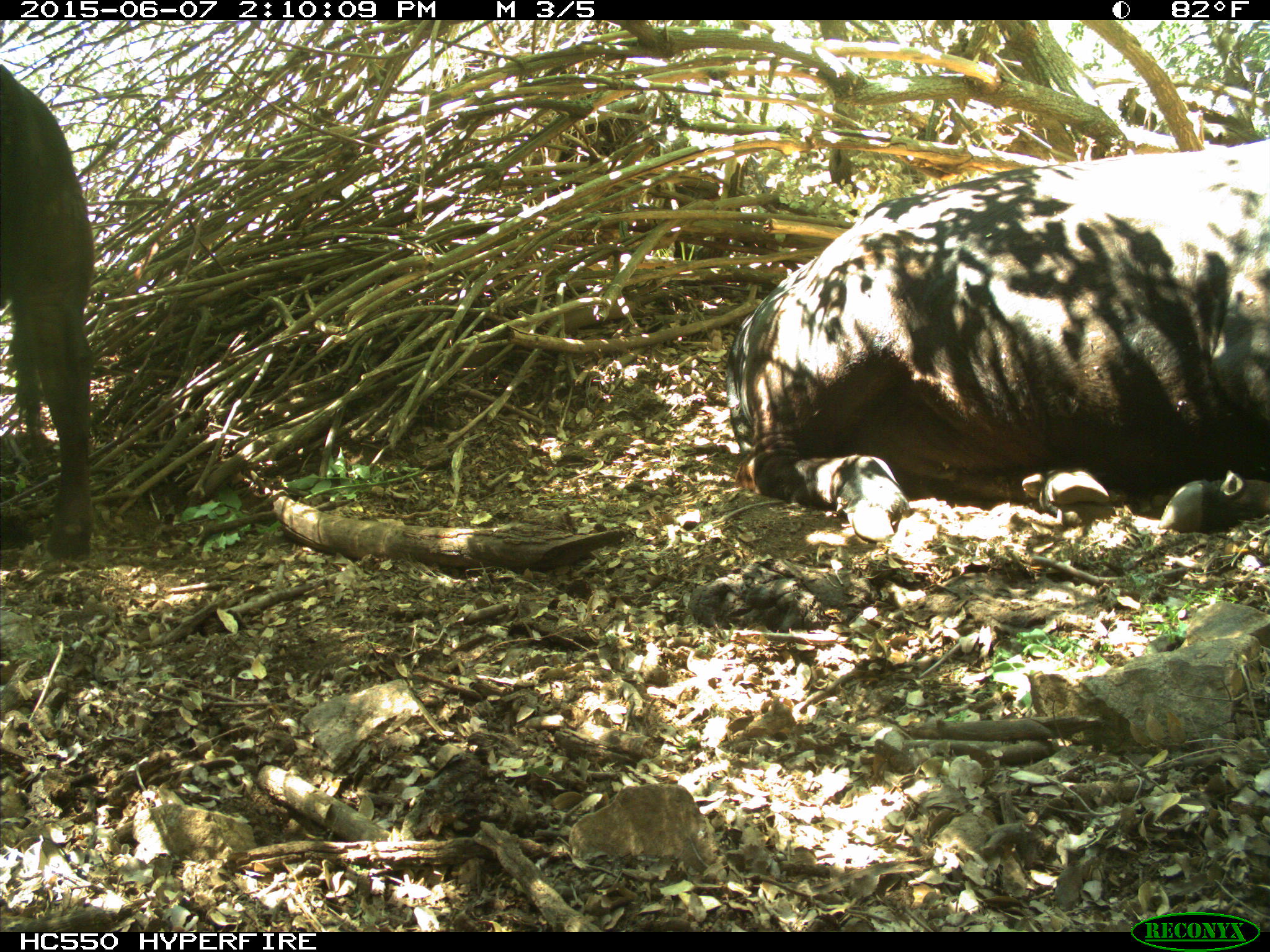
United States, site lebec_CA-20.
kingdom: Animalia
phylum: Chordata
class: Mammalia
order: Artiodactyla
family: Bovidae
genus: Bos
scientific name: Bos taurus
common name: domestic cow